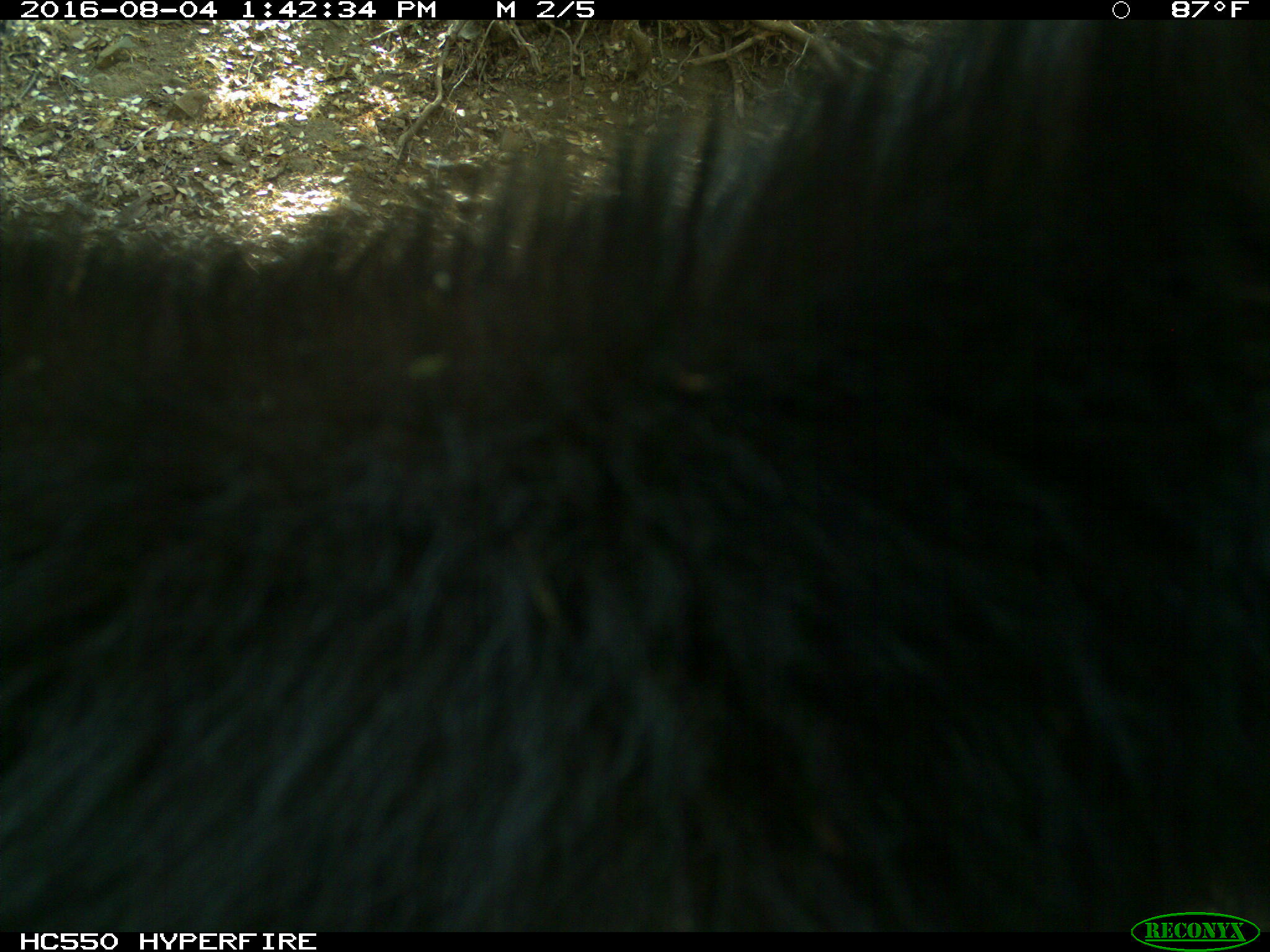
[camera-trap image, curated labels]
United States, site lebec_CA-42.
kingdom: Animalia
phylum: Chordata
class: Mammalia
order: Carnivora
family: Ursidae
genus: Ursus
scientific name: Ursus americanus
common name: american black bear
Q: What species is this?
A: Ursus americanus (american black bear).